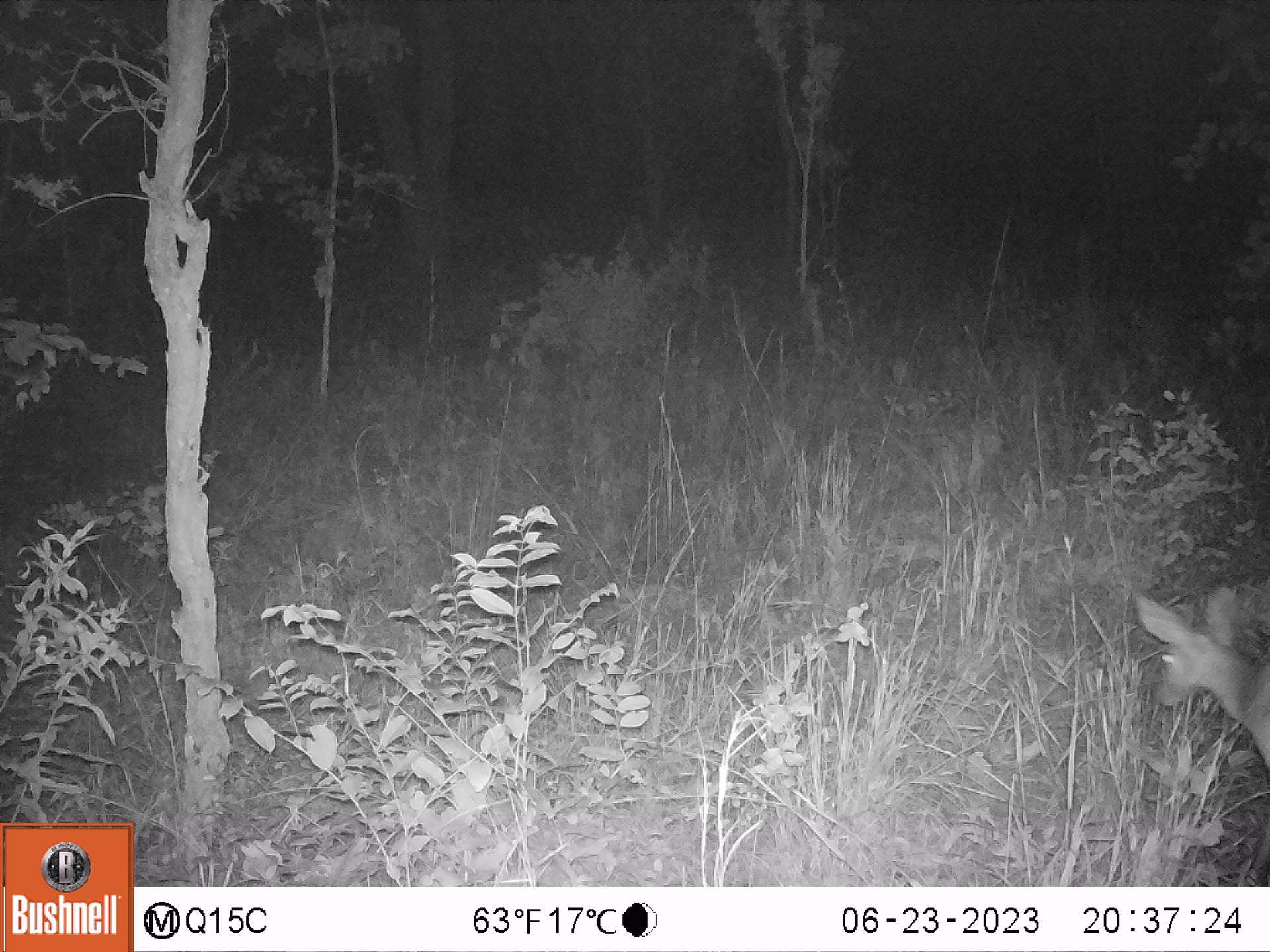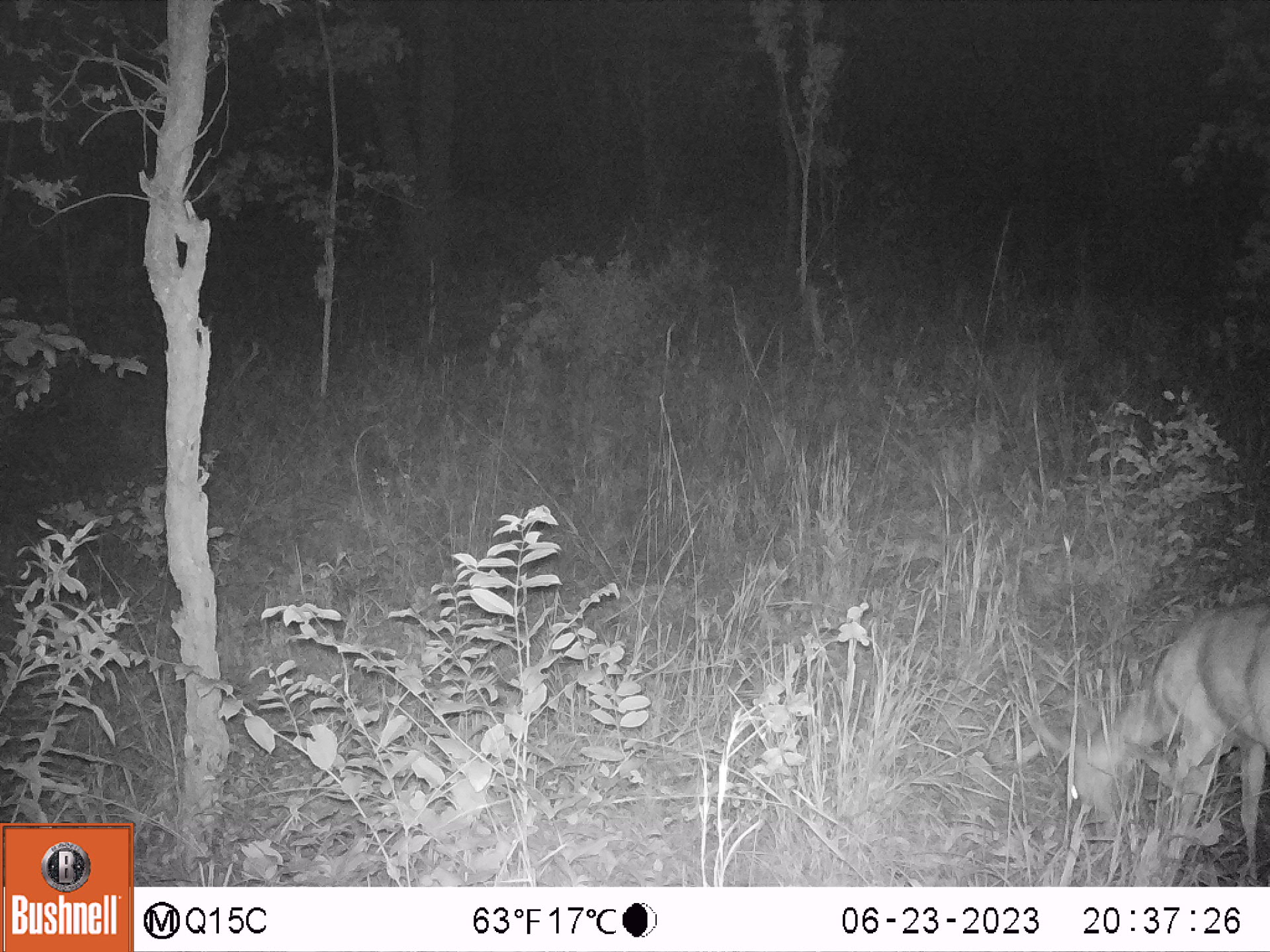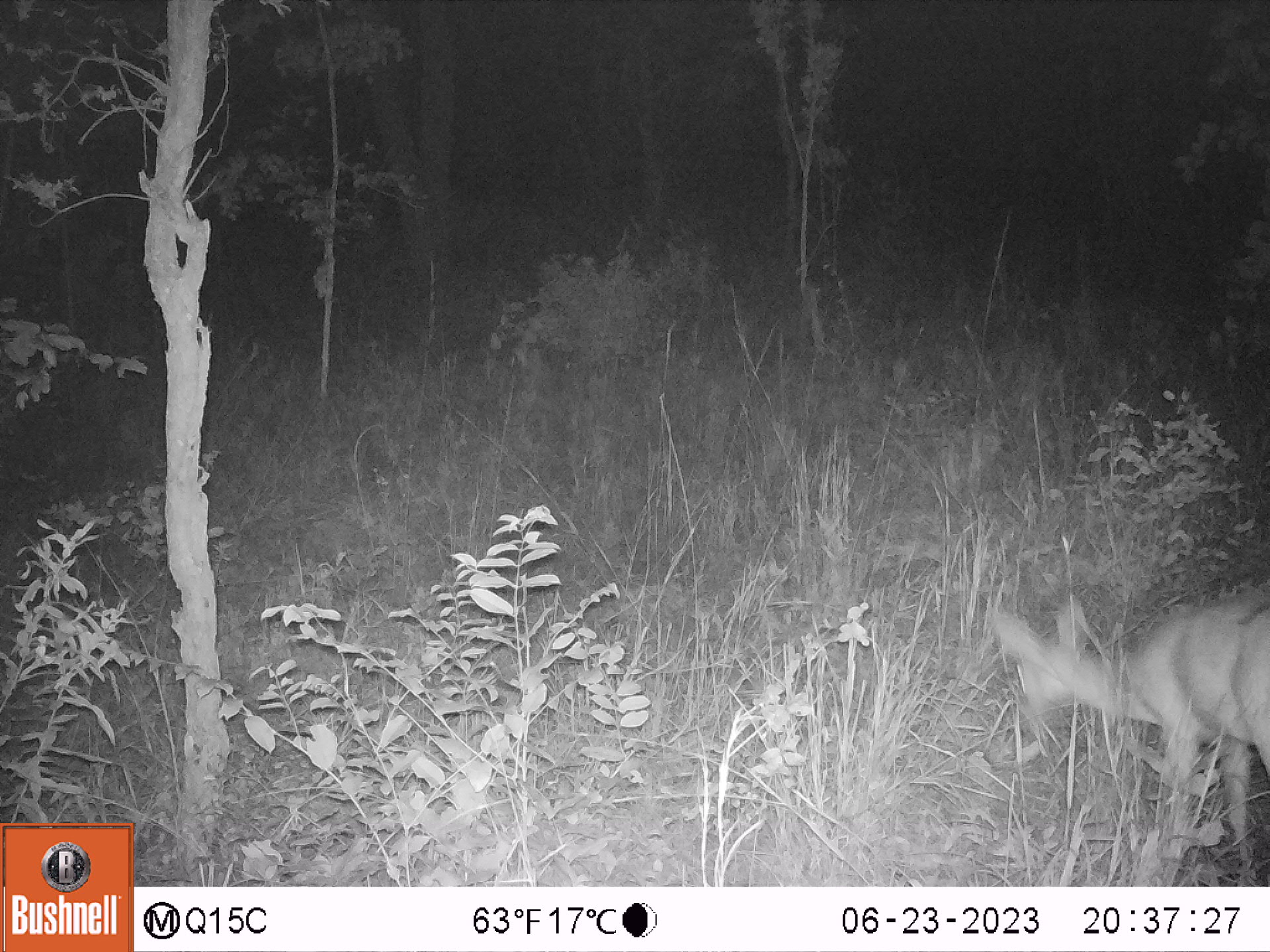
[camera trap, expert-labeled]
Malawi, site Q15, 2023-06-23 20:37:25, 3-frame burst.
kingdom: Animalia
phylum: Chordata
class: Mammalia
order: Artiodactyla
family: Bovidae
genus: Tragelaphus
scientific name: Tragelaphus sylvaticus sylvaticus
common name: cape bushbuck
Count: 1.